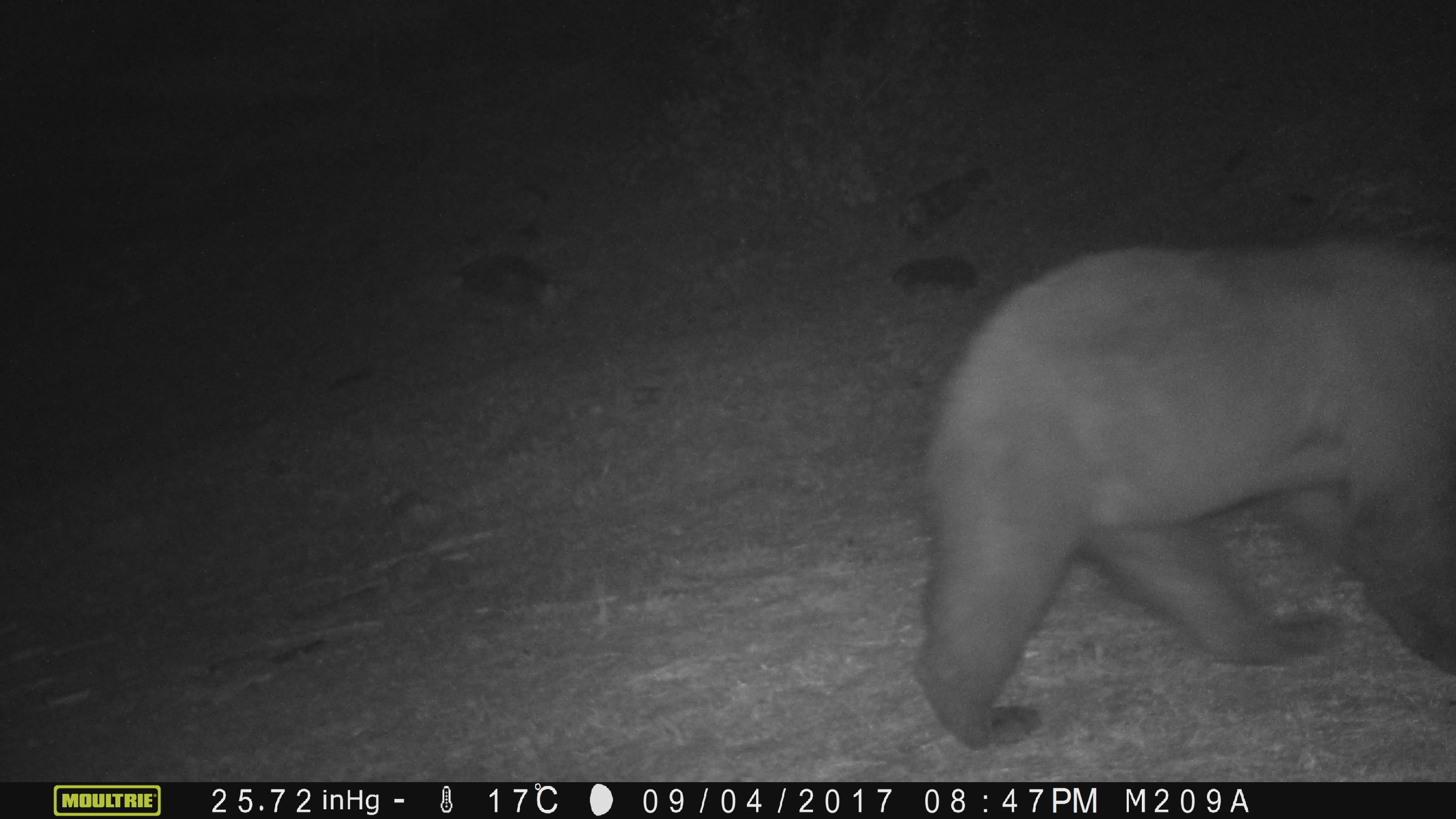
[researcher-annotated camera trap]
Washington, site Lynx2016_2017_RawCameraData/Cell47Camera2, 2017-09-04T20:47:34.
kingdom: Animalia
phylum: Chordata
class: Mammalia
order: Carnivora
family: Ursidae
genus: Ursus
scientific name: Ursus americanus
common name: american black bear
Ursus americanus (american black bear). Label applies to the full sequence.